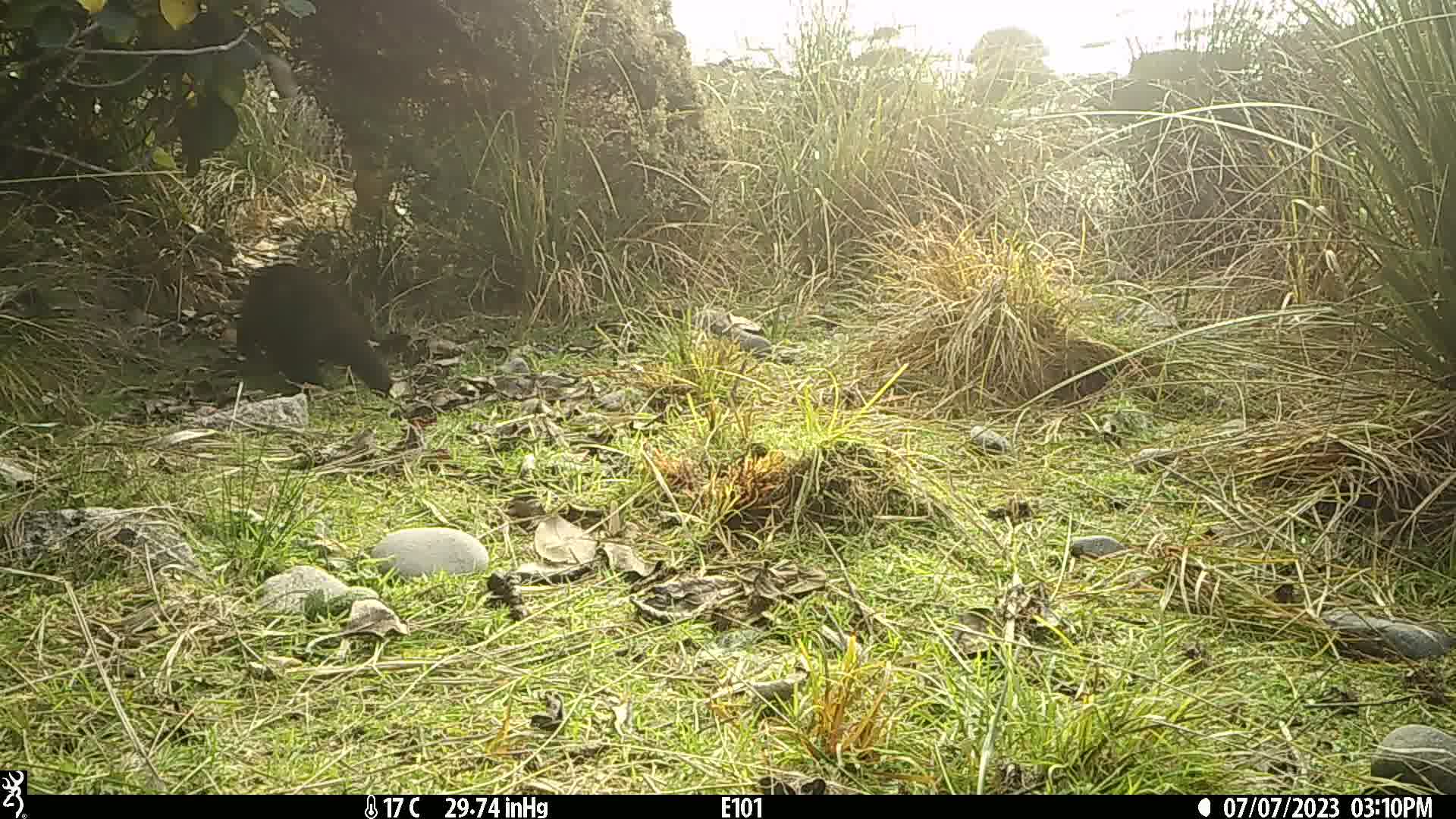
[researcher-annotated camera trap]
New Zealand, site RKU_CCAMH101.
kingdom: Animalia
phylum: Chordata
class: Mammalia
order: Diprotodontia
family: Phalangeridae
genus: Trichosurus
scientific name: Trichosurus vulpecula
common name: common brushtail possum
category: possum